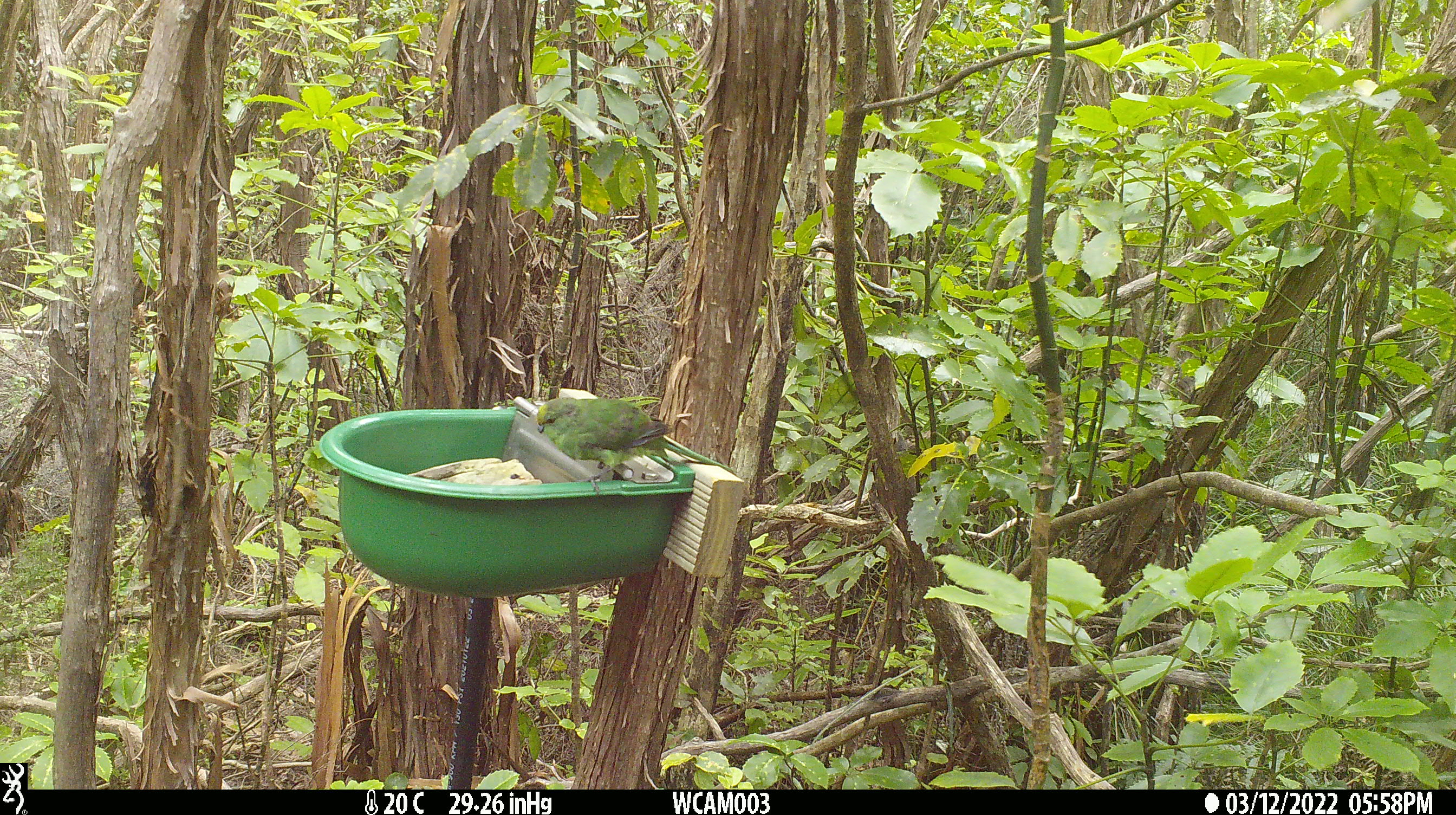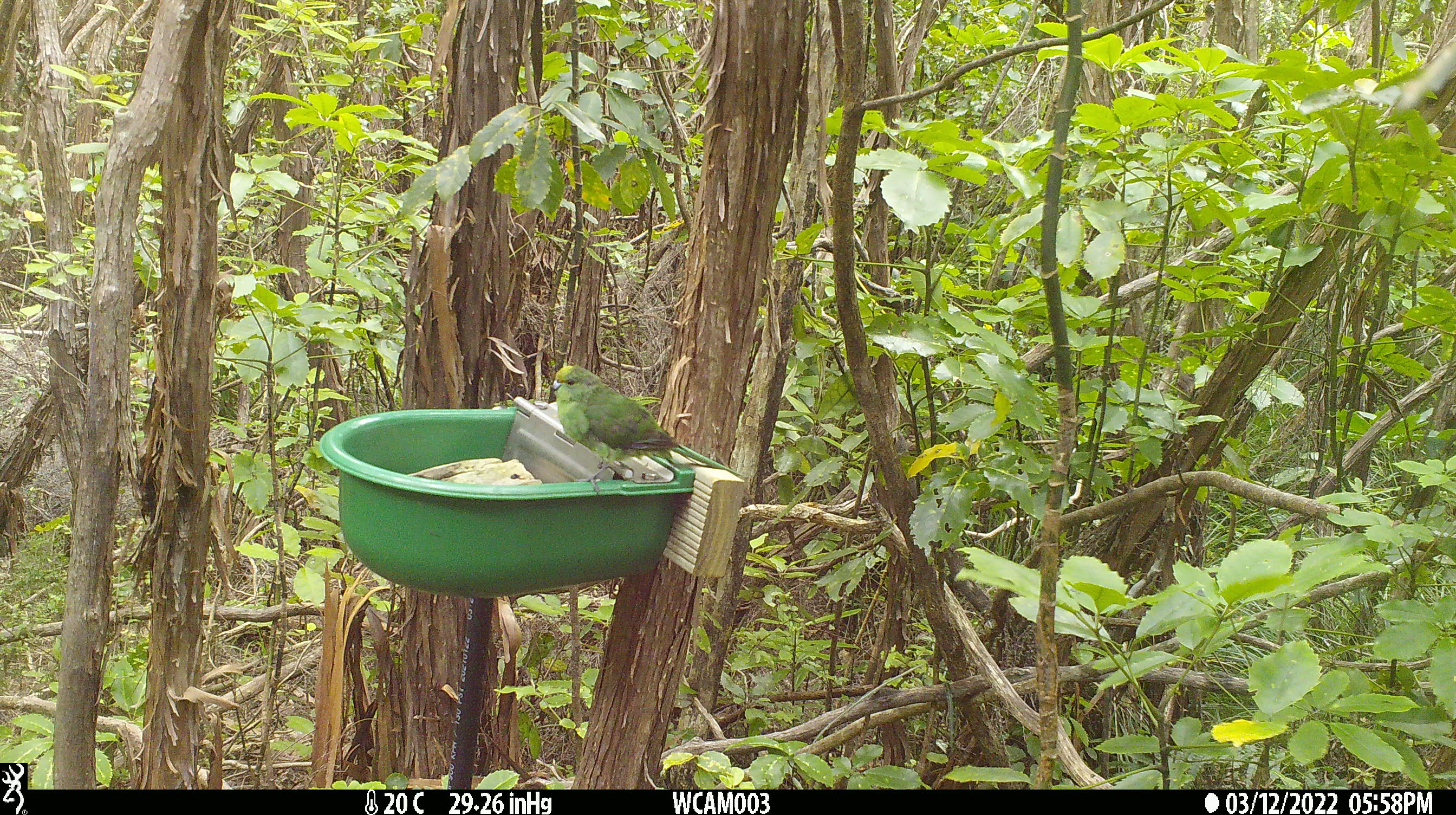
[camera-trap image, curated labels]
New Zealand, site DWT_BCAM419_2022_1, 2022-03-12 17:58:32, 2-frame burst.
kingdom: Animalia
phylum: Chordata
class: Aves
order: Psittaciformes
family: Psittaculidae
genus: Cyanoramphus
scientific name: Cyanoramphus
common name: parakeet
Parakeet (Cyanoramphus).